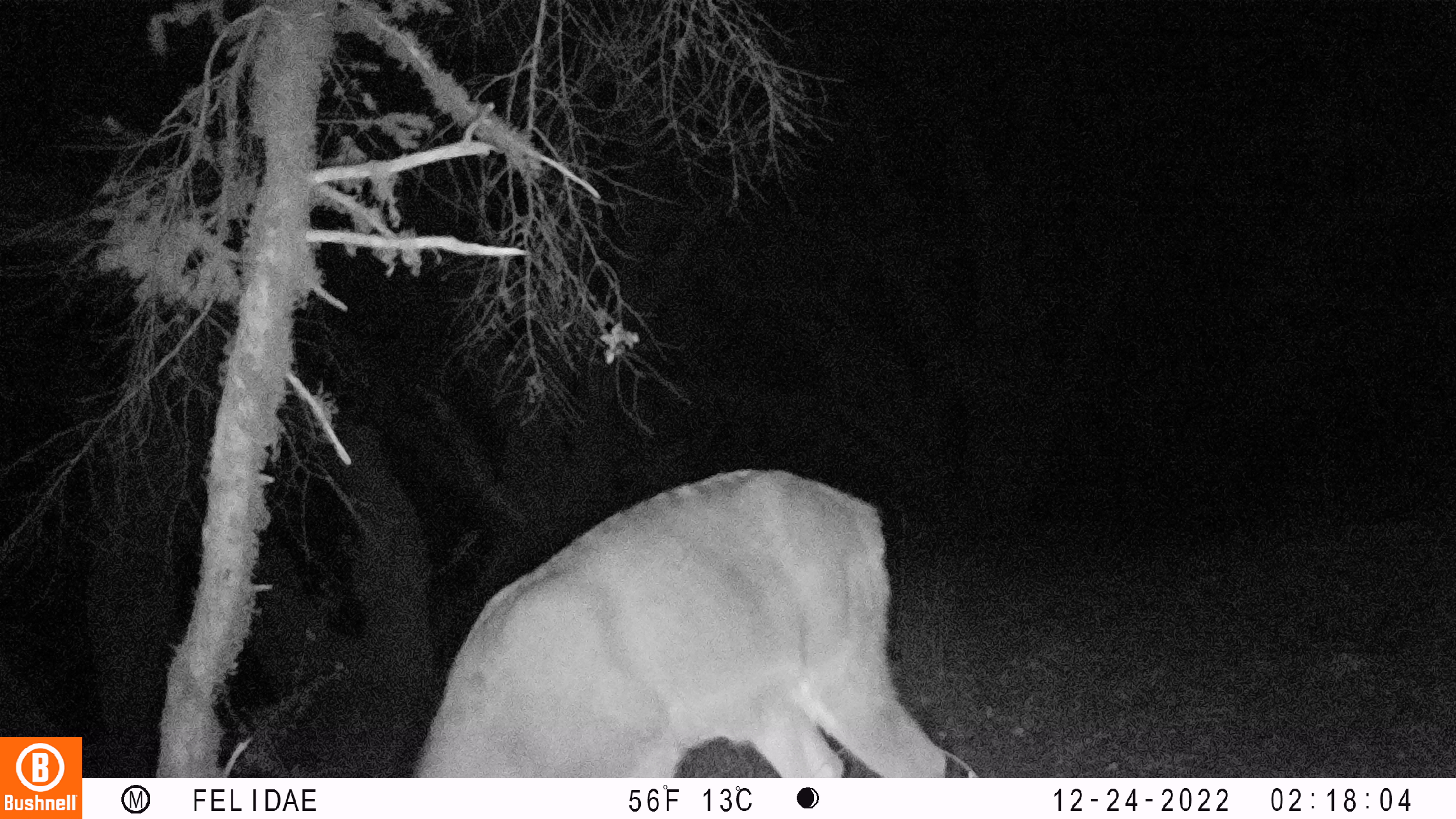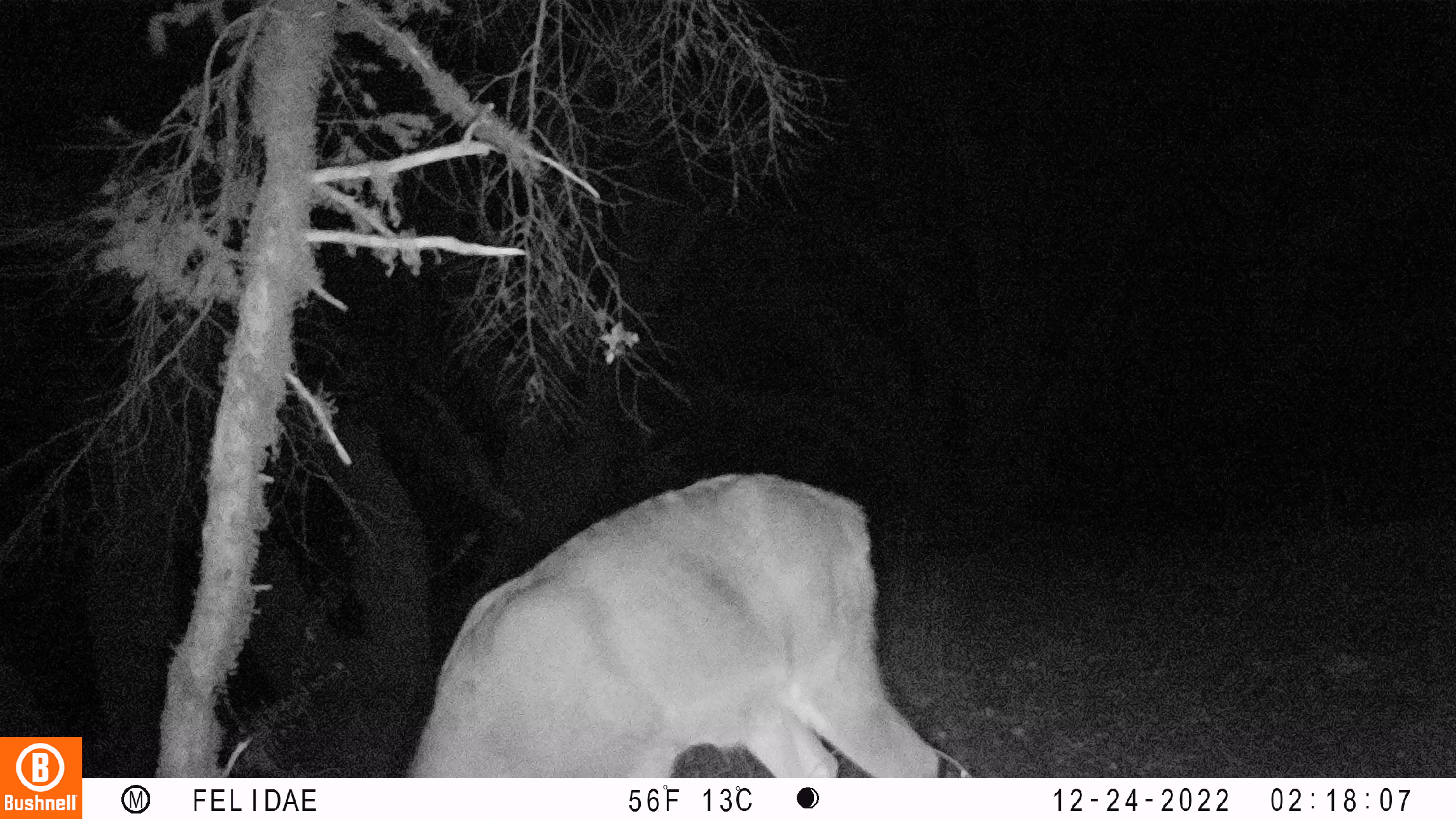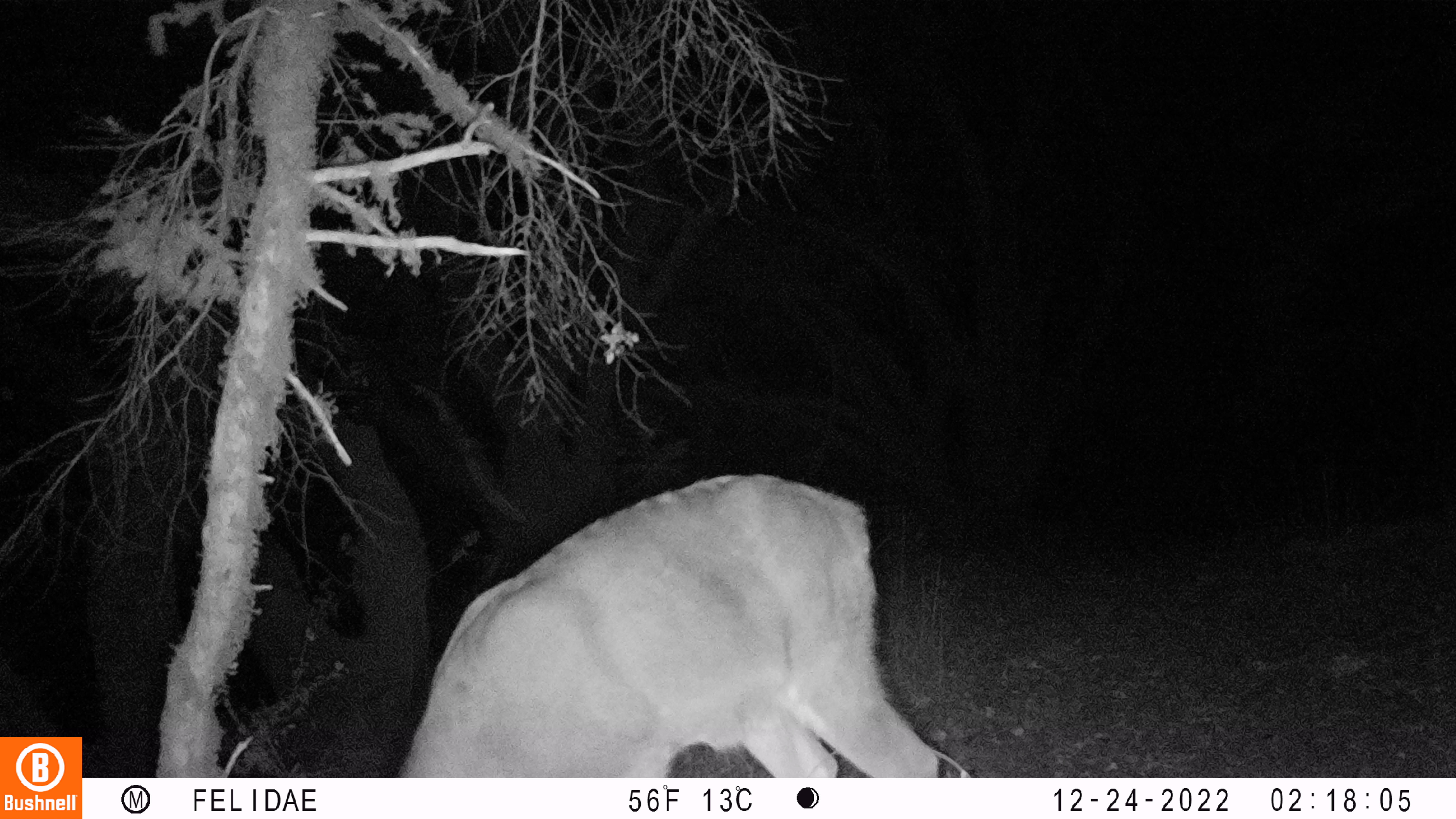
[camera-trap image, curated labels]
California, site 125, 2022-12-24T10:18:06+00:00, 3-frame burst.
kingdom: Animalia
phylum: Chordata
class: Mammalia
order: Artiodactyla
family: Cervidae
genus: Odocoileus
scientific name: Odocoileus hemionus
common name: mule deer